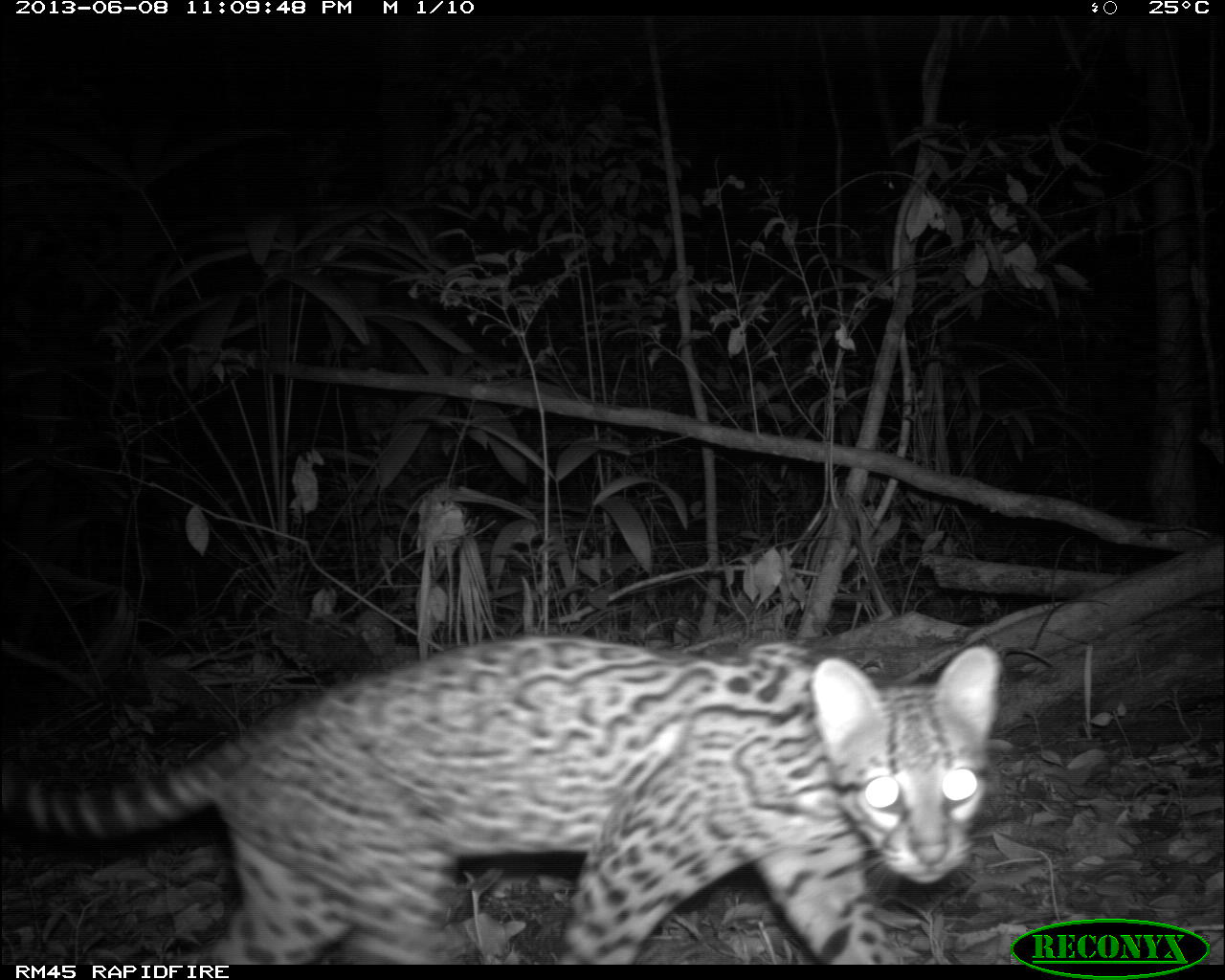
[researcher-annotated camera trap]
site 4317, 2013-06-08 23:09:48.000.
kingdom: Animalia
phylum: Chordata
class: Mammalia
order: Carnivora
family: Felidae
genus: Leopardus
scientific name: Leopardus pardalis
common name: ocelot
Leopardus pardalis (ocelot), count 1.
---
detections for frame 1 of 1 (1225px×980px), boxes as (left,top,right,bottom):
leopardus pardalis: (0,634,1000,964)